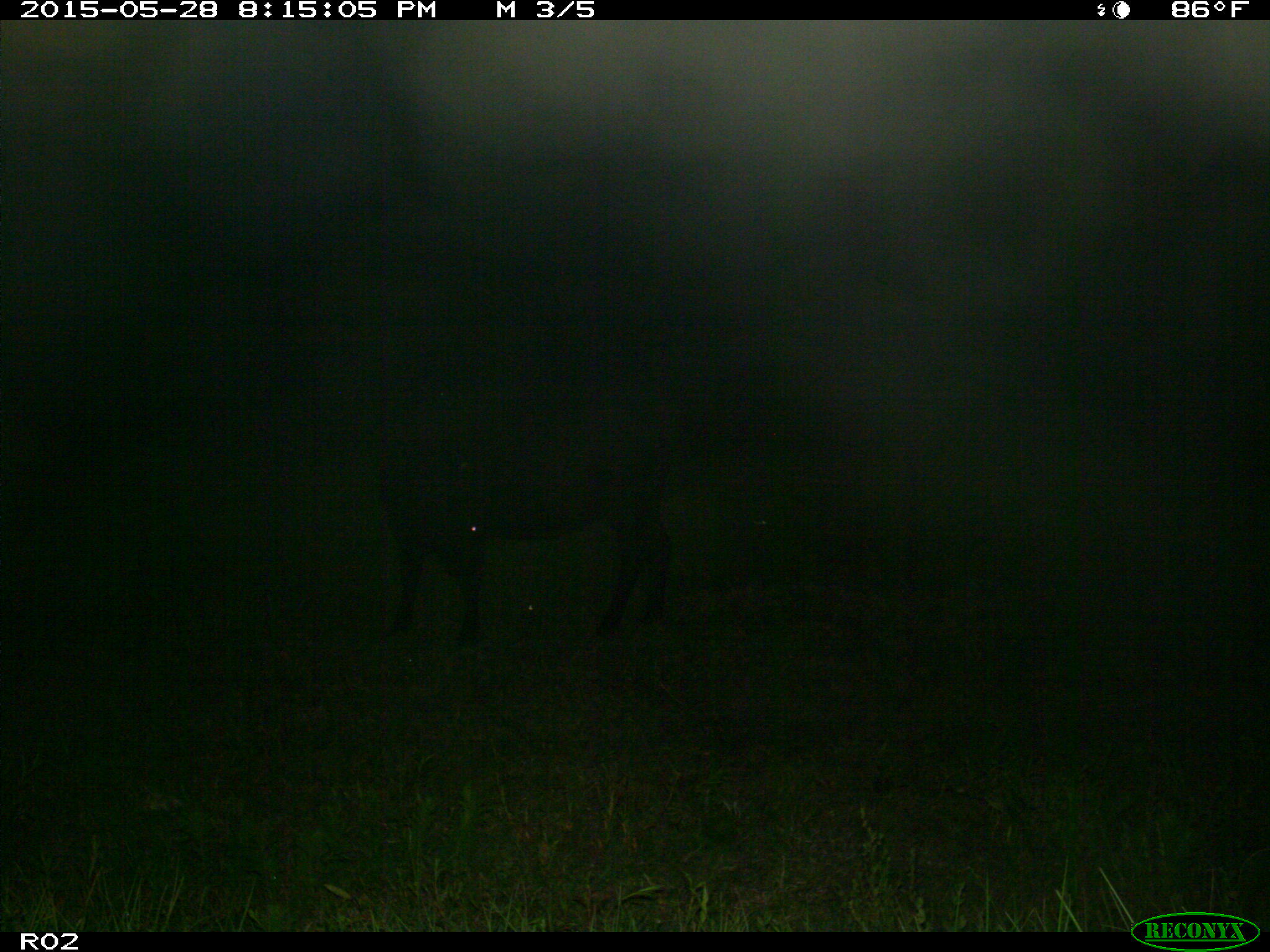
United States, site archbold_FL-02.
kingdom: Animalia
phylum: Chordata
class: Mammalia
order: Artiodactyla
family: Bovidae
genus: Bos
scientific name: Bos taurus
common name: domestic cow